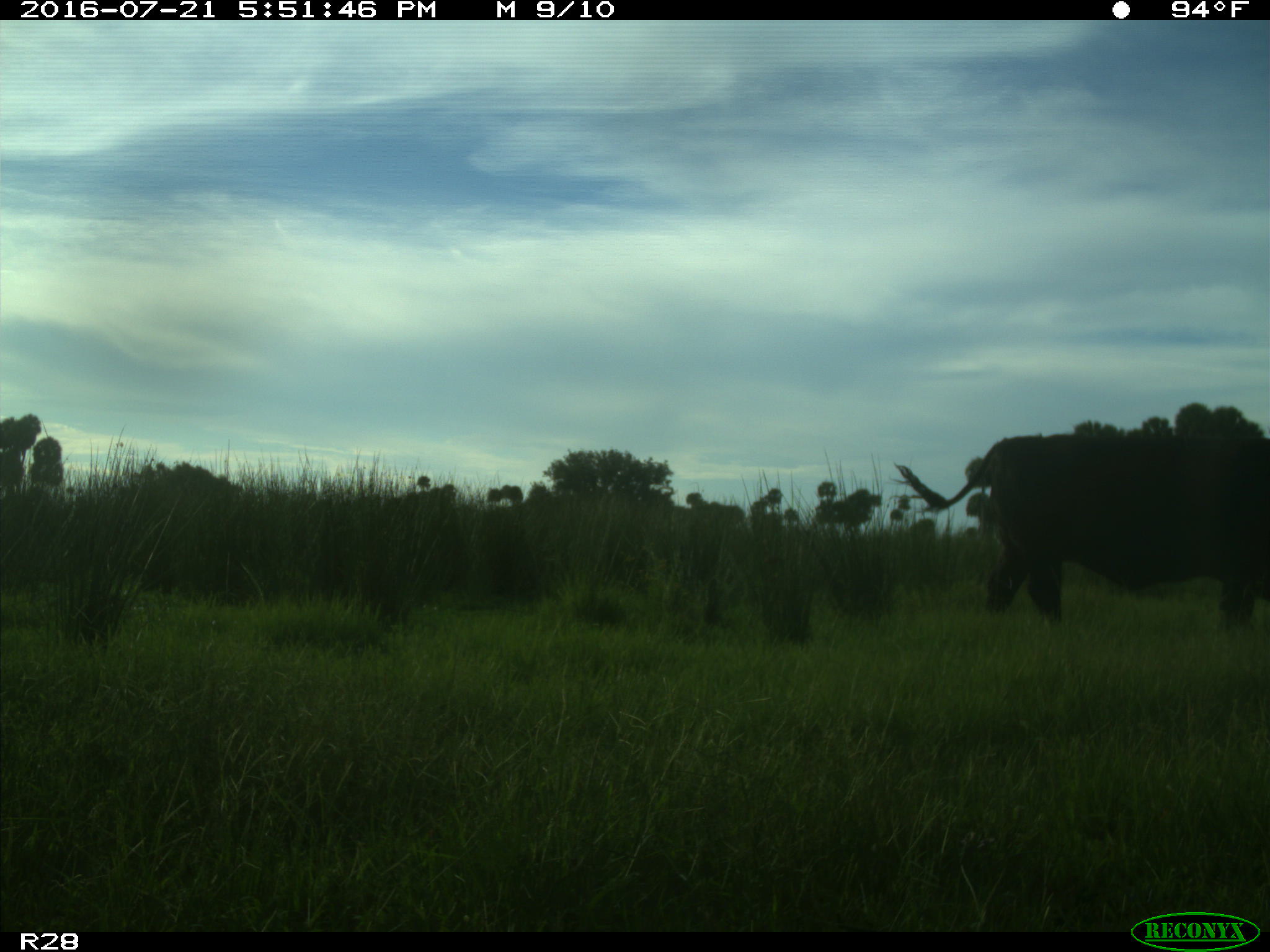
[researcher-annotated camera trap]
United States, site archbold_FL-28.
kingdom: Animalia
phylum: Chordata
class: Mammalia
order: Artiodactyla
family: Bovidae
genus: Bos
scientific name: Bos taurus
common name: domestic cow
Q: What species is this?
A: Bos taurus (domestic cow).